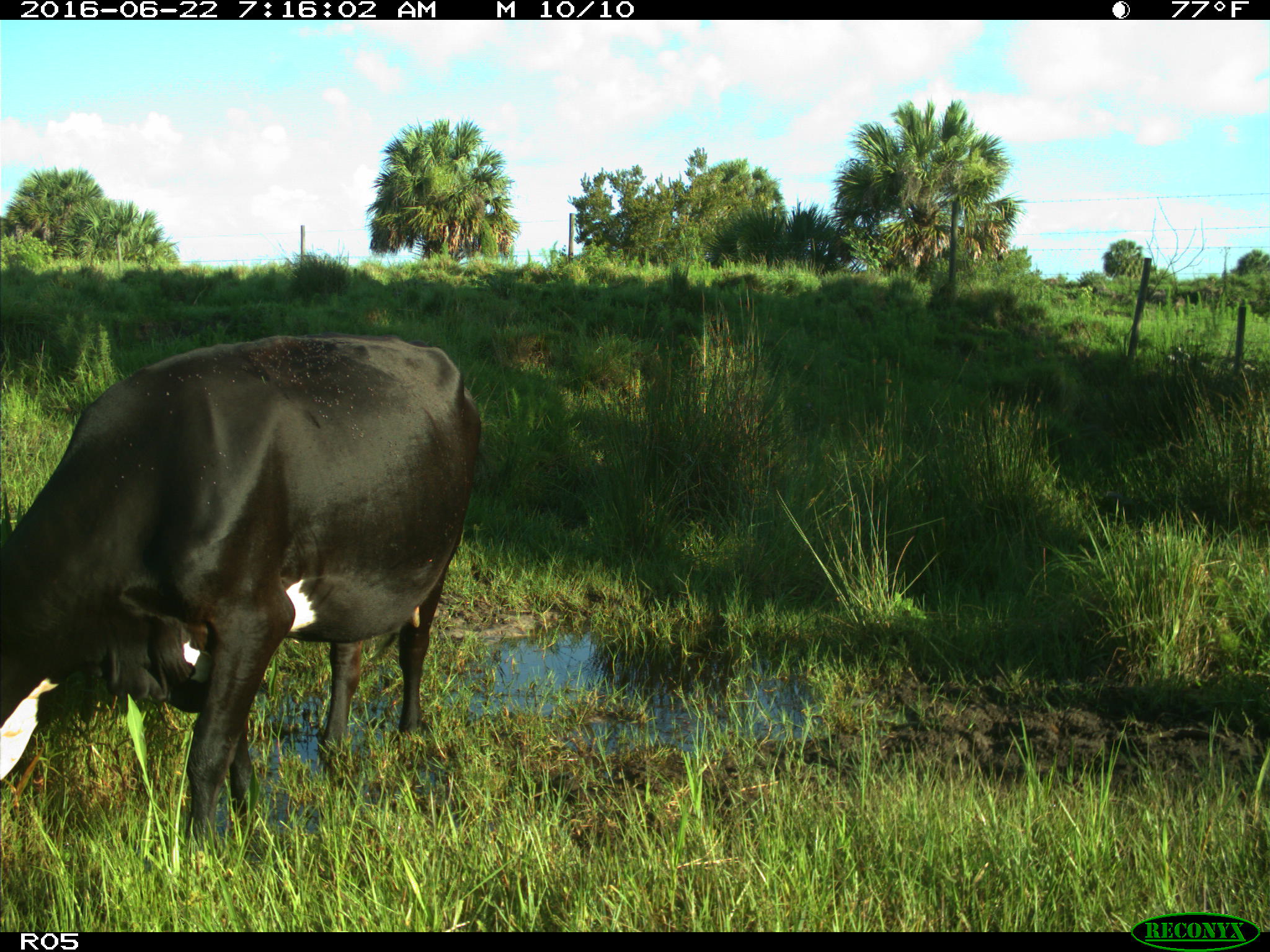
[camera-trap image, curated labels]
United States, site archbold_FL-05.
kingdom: Animalia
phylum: Chordata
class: Mammalia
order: Artiodactyla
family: Bovidae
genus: Bos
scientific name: Bos taurus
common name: domestic cow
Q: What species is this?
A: Bos taurus (domestic cow).